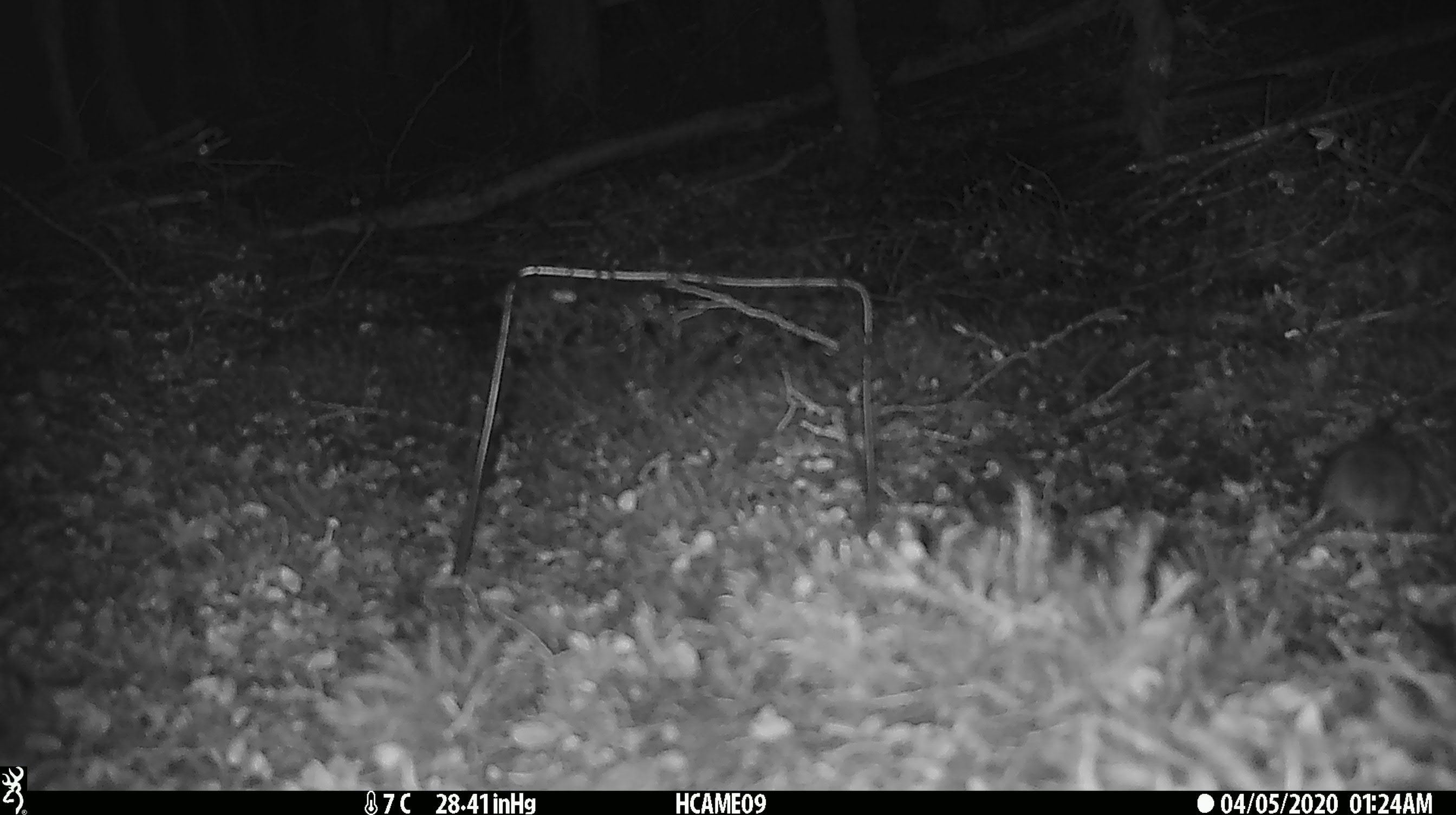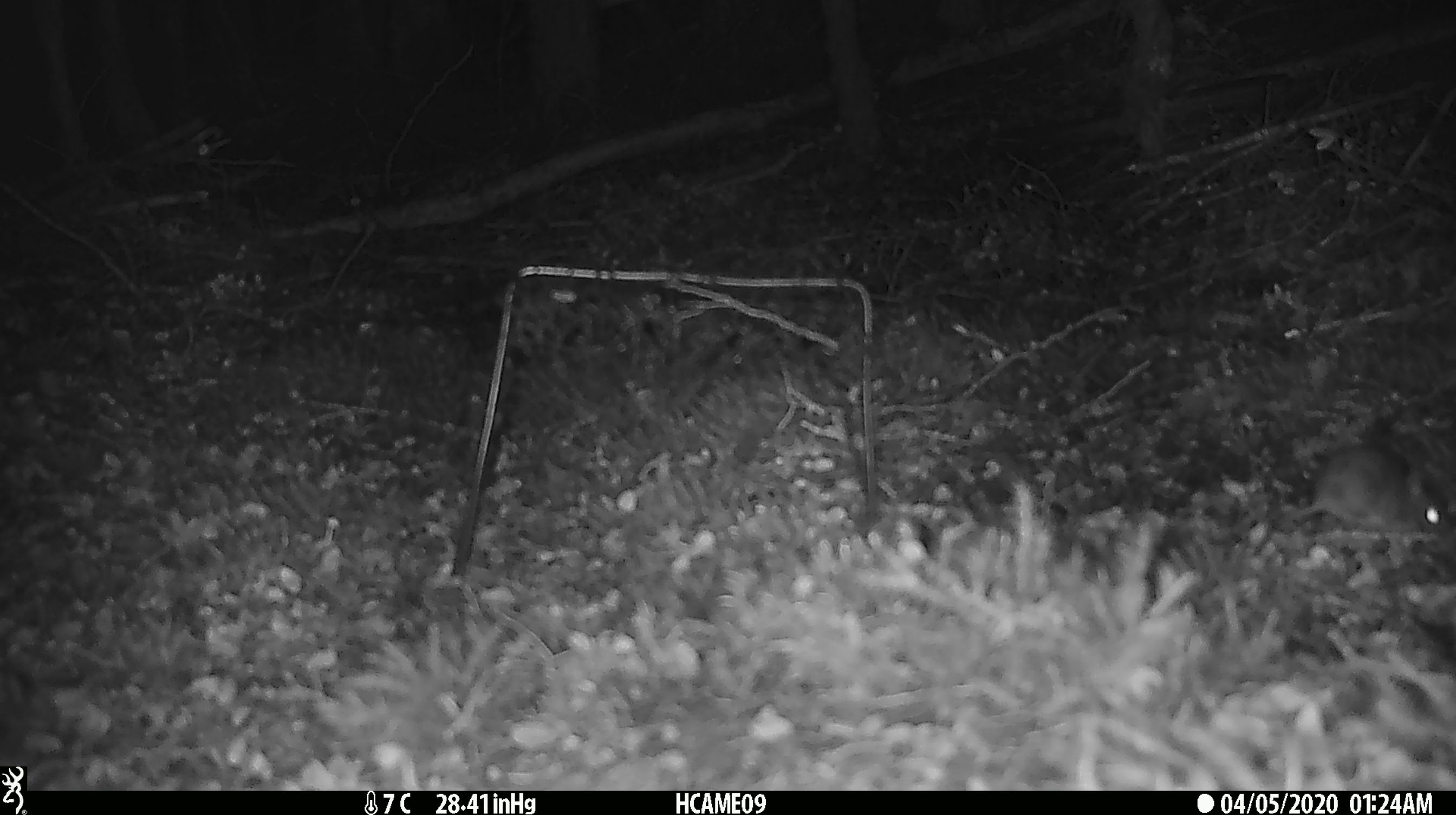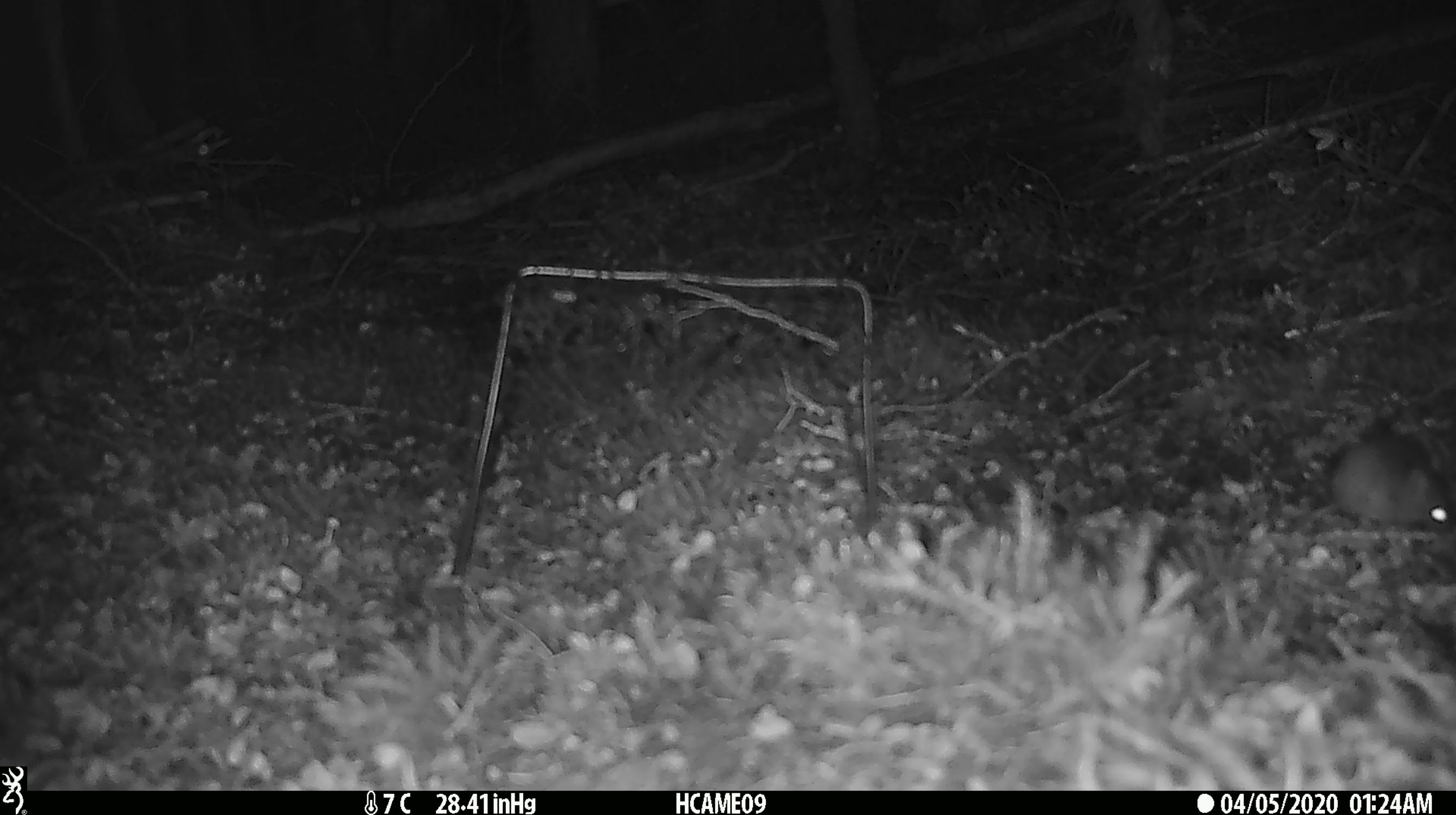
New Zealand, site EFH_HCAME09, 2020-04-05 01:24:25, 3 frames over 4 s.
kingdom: Animalia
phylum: Chordata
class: Mammalia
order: Rodentia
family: Muridae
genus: Mus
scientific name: Mus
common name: mouse